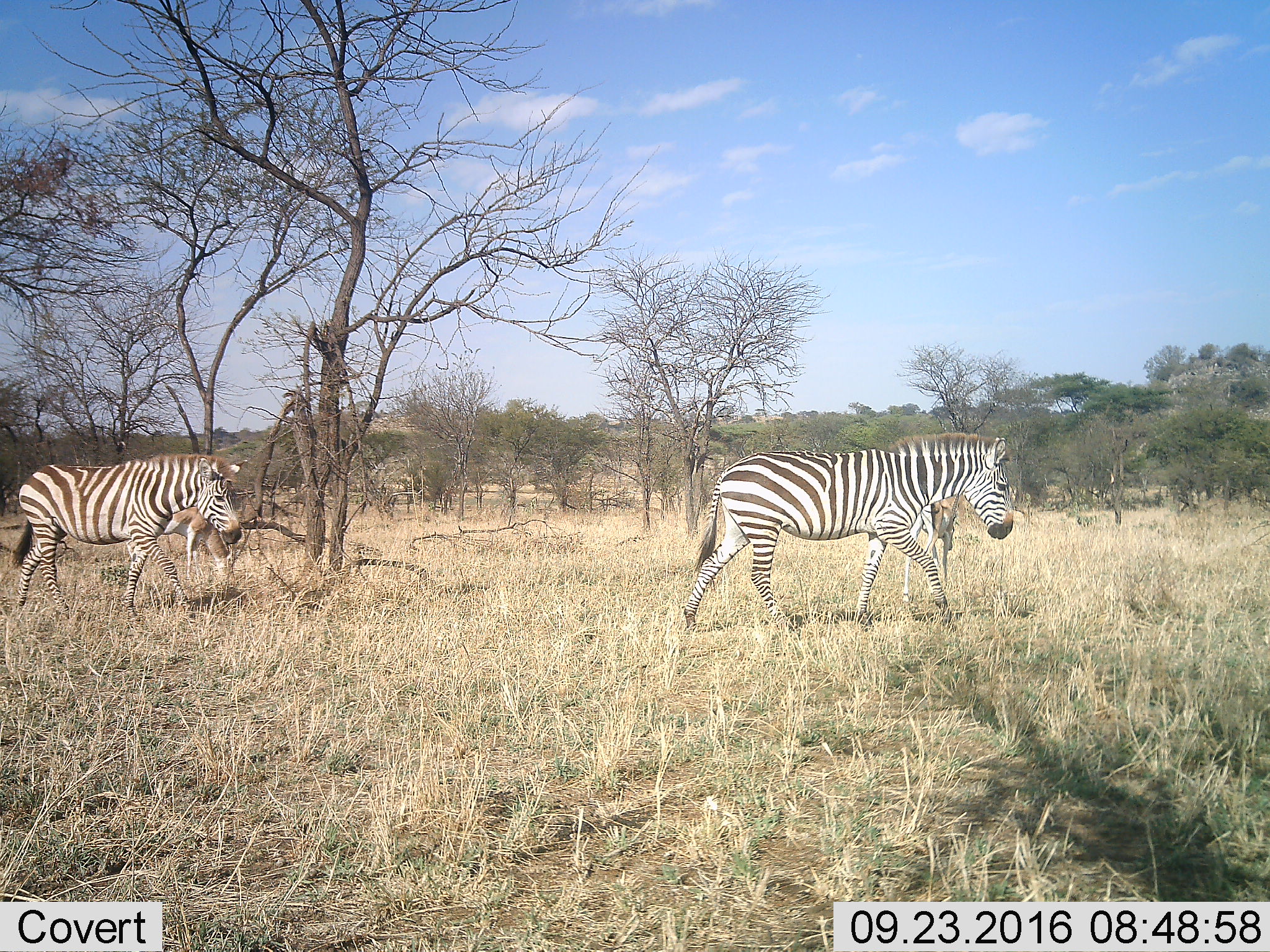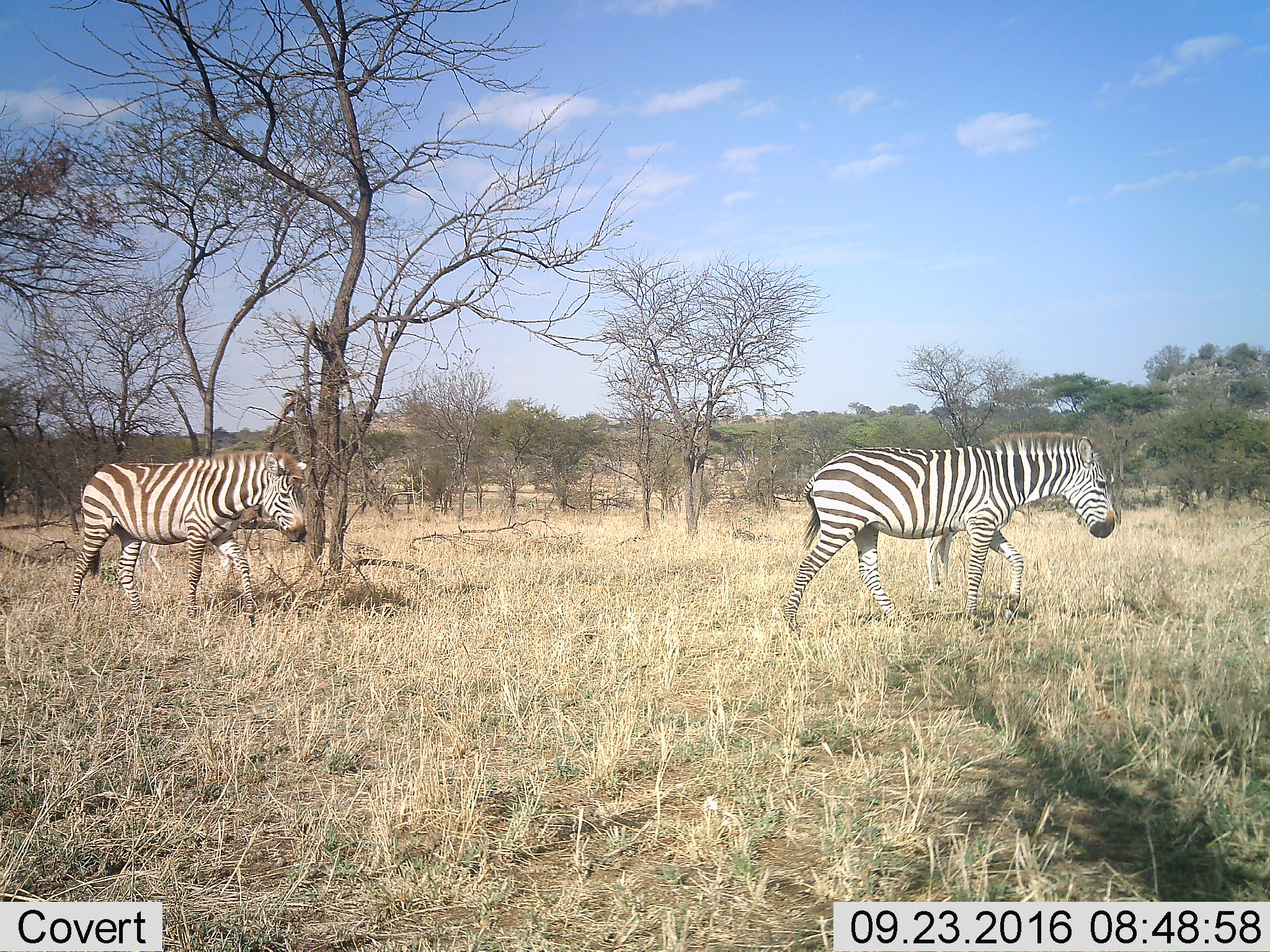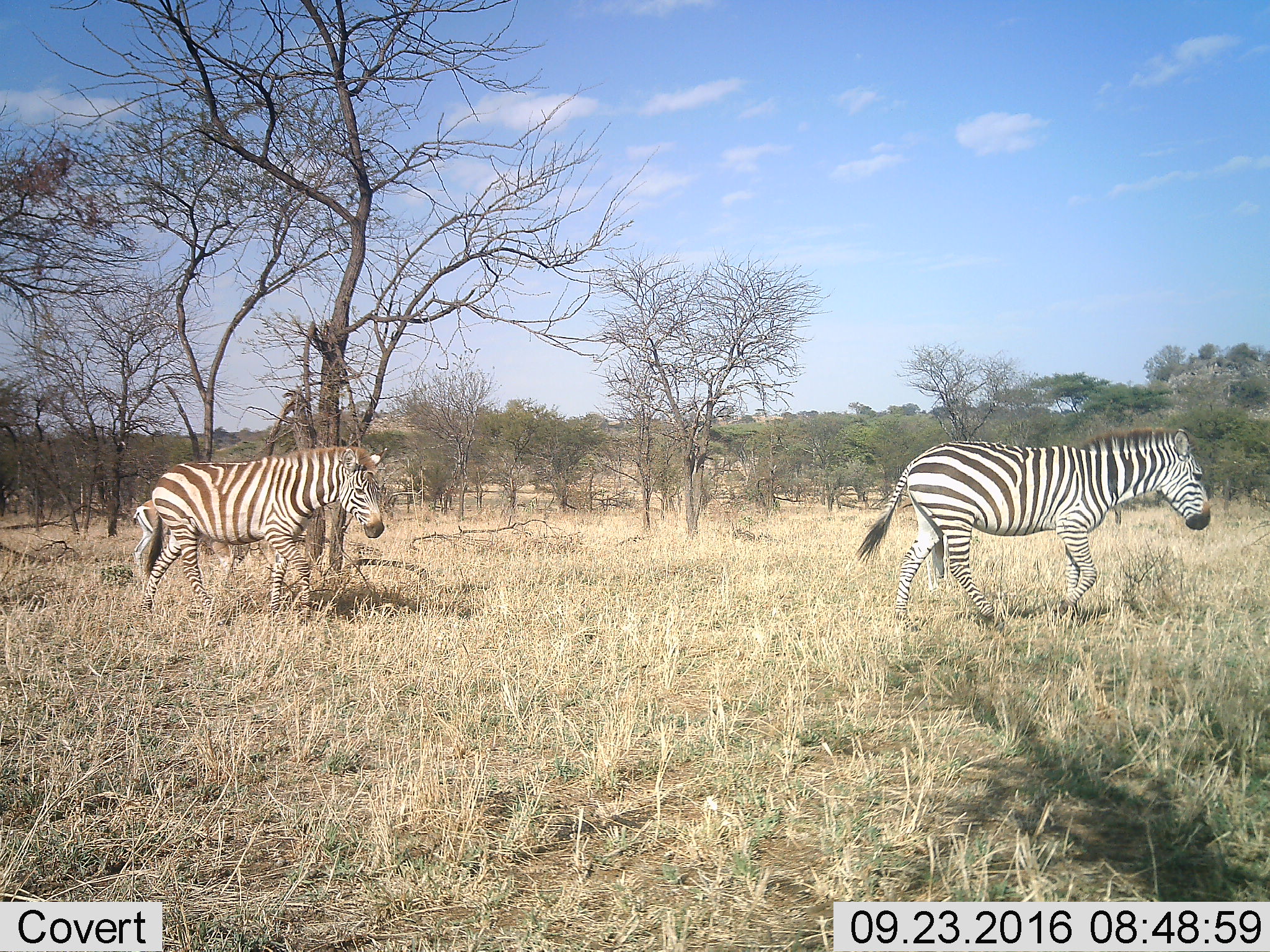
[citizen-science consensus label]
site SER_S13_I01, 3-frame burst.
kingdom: Animalia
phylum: Chordata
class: Mammalia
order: Artiodactyla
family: Bovidae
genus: Nanger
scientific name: Nanger granti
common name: grant's gazelle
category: gazellegrants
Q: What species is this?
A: Gazellegrants (grant's gazelle) (Nanger granti).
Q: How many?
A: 2.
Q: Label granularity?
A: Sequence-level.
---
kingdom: Animalia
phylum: Chordata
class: Mammalia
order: Perissodactyla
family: Equidae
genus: Equus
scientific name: Equus quagga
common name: plains zebra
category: zebraplains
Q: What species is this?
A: Zebraplains (plains zebra) (Equus quagga).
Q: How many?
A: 2.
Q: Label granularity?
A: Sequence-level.